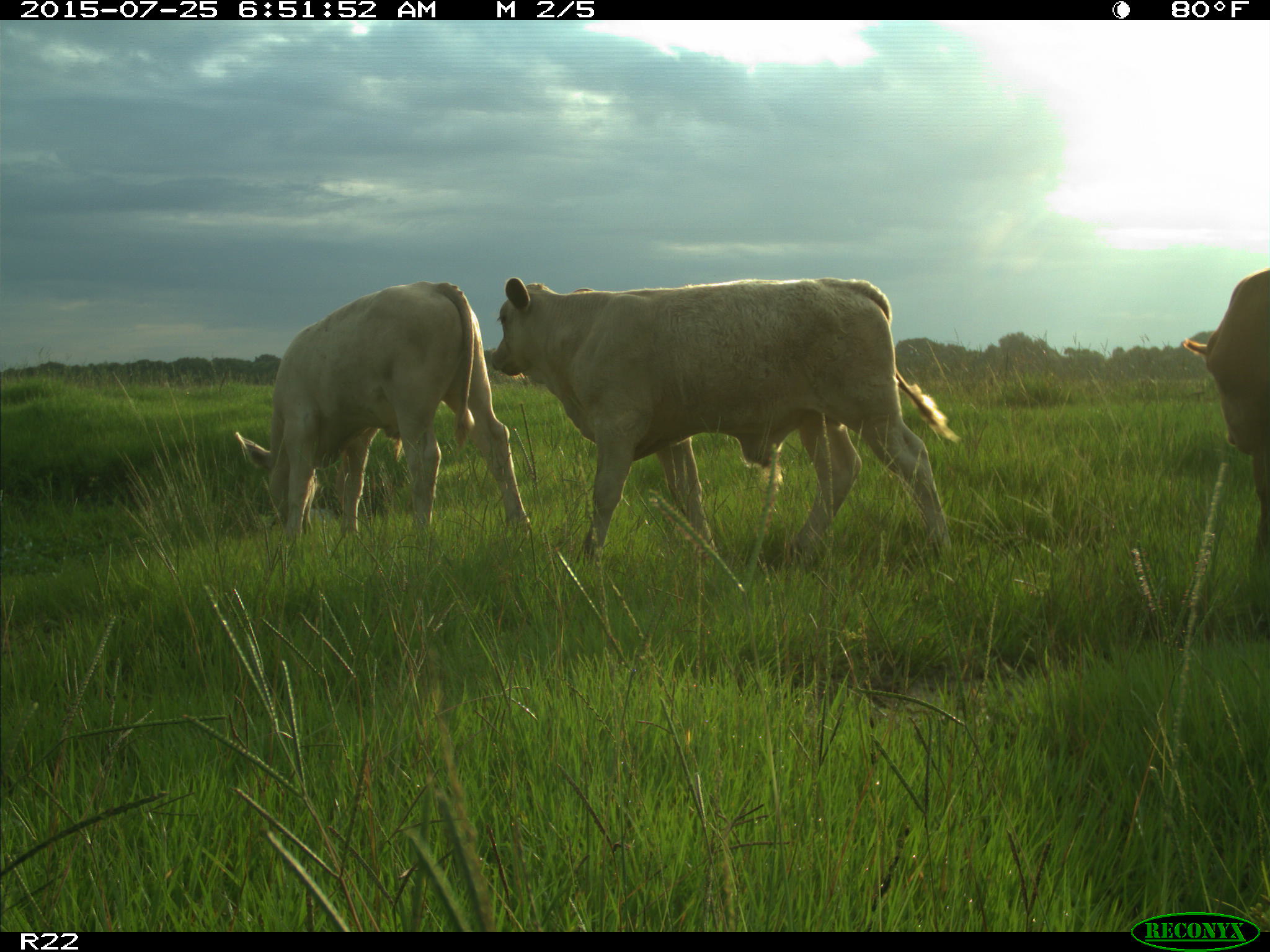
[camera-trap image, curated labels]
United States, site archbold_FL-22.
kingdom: Animalia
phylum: Chordata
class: Mammalia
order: Artiodactyla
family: Bovidae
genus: Bos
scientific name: Bos taurus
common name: domestic cow